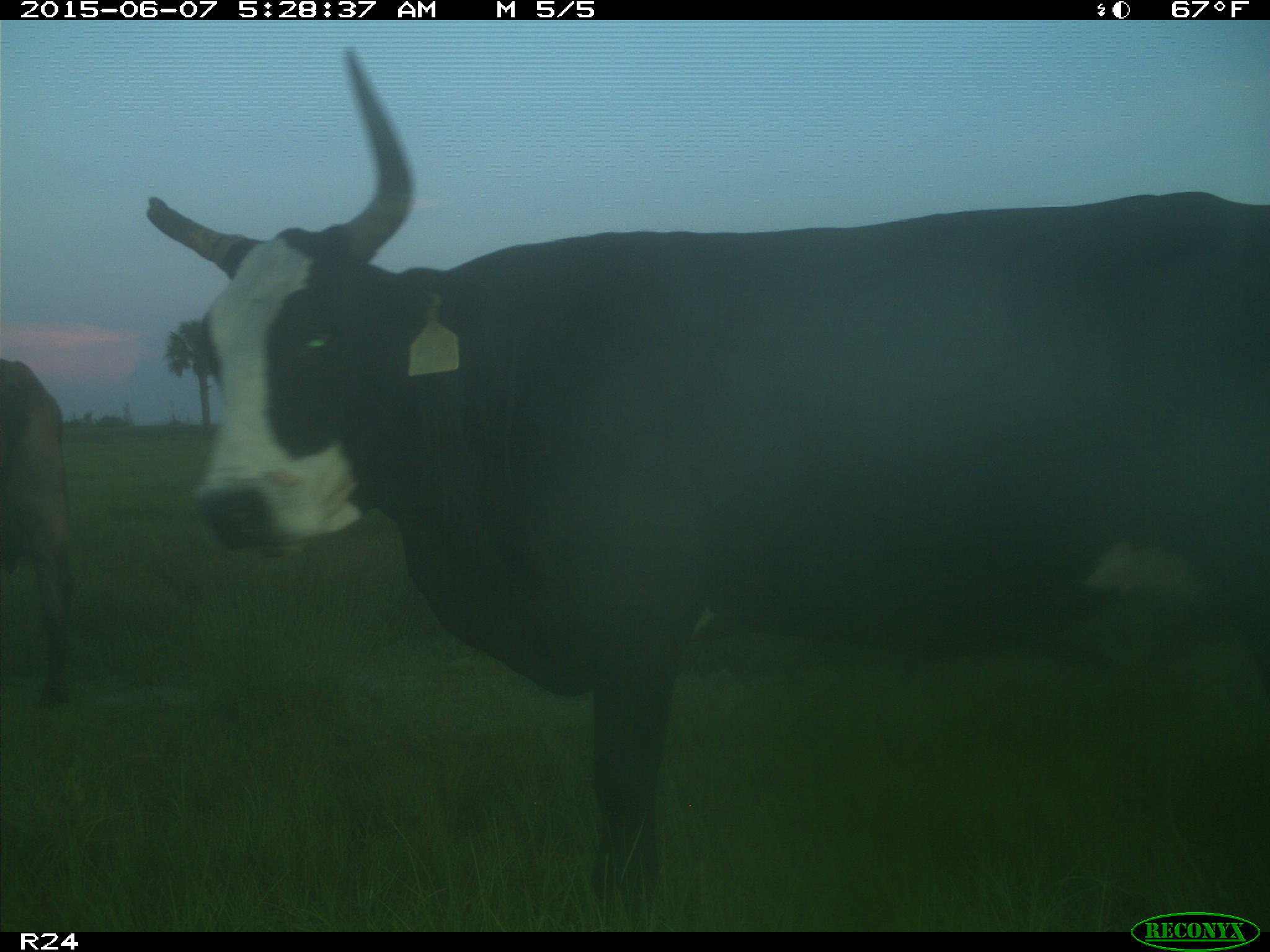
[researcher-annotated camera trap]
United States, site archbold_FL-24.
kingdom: Animalia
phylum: Chordata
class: Mammalia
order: Artiodactyla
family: Bovidae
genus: Bos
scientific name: Bos taurus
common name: domestic cow